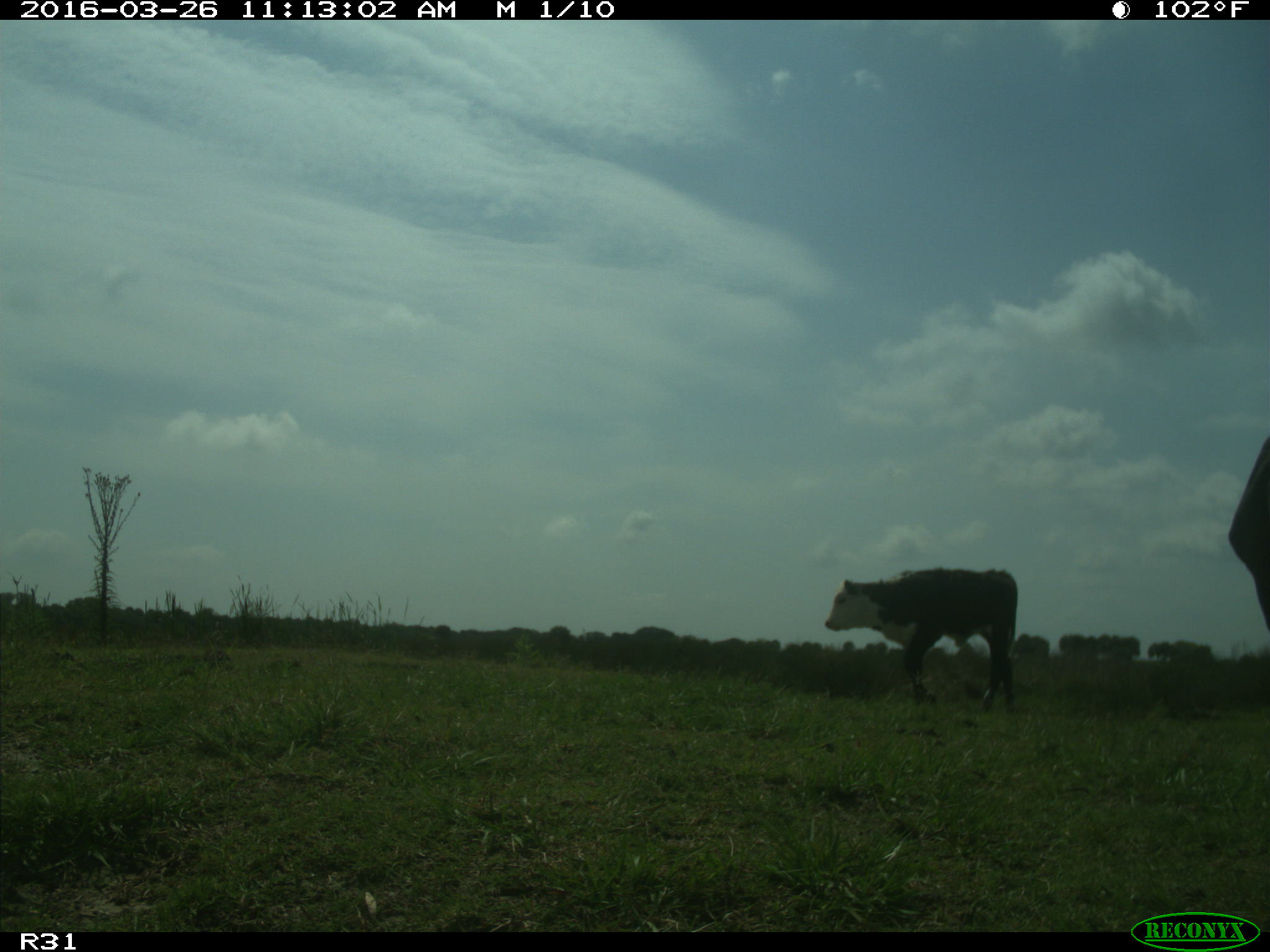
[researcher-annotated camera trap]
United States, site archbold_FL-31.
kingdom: Animalia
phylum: Chordata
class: Mammalia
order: Artiodactyla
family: Bovidae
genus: Bos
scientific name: Bos taurus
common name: domestic cow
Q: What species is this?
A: Bos taurus (domestic cow).